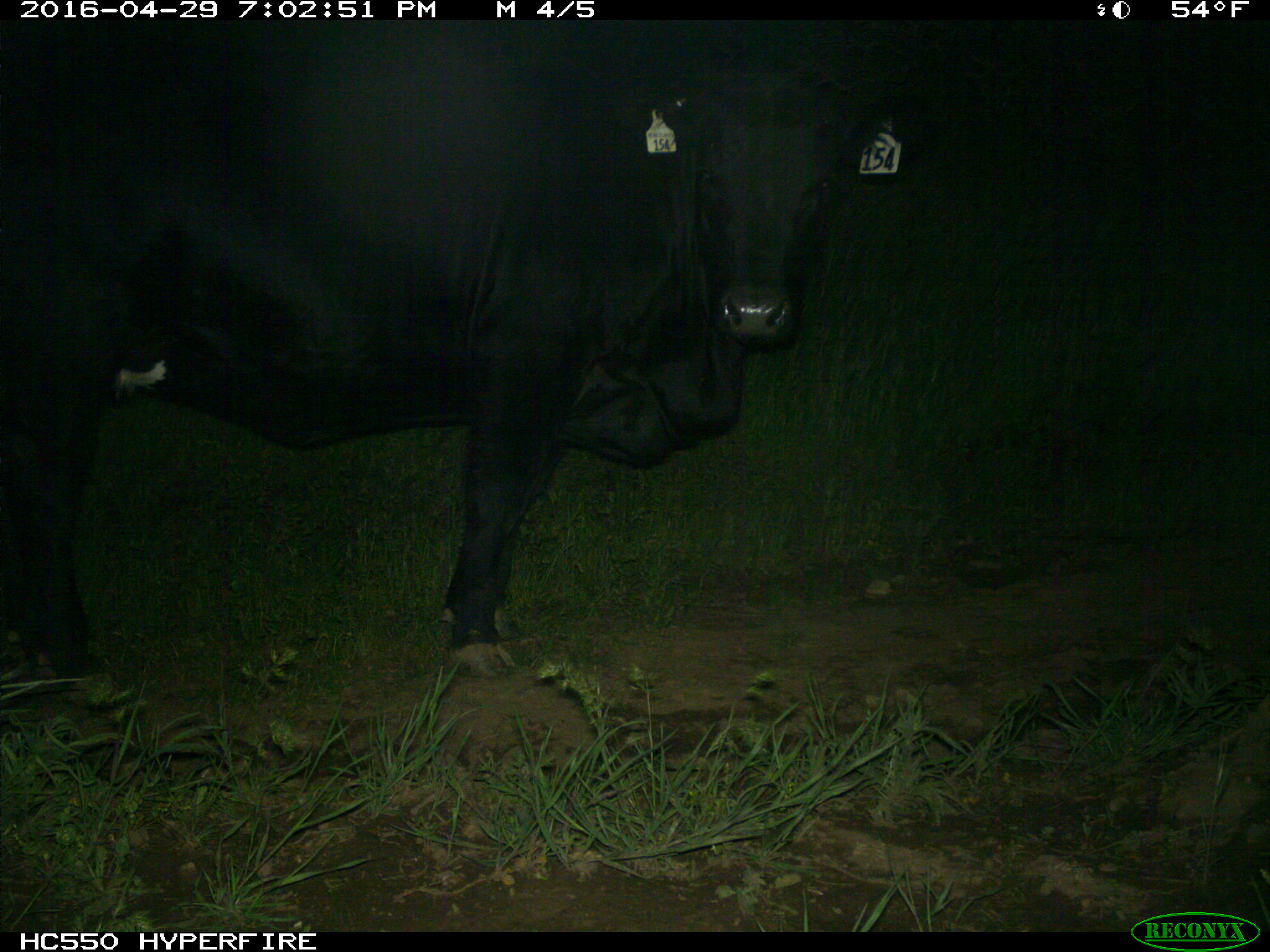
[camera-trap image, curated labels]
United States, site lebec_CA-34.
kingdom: Animalia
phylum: Chordata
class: Mammalia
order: Artiodactyla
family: Bovidae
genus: Bos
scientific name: Bos taurus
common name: domestic cow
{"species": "Bos taurus (domestic cow)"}